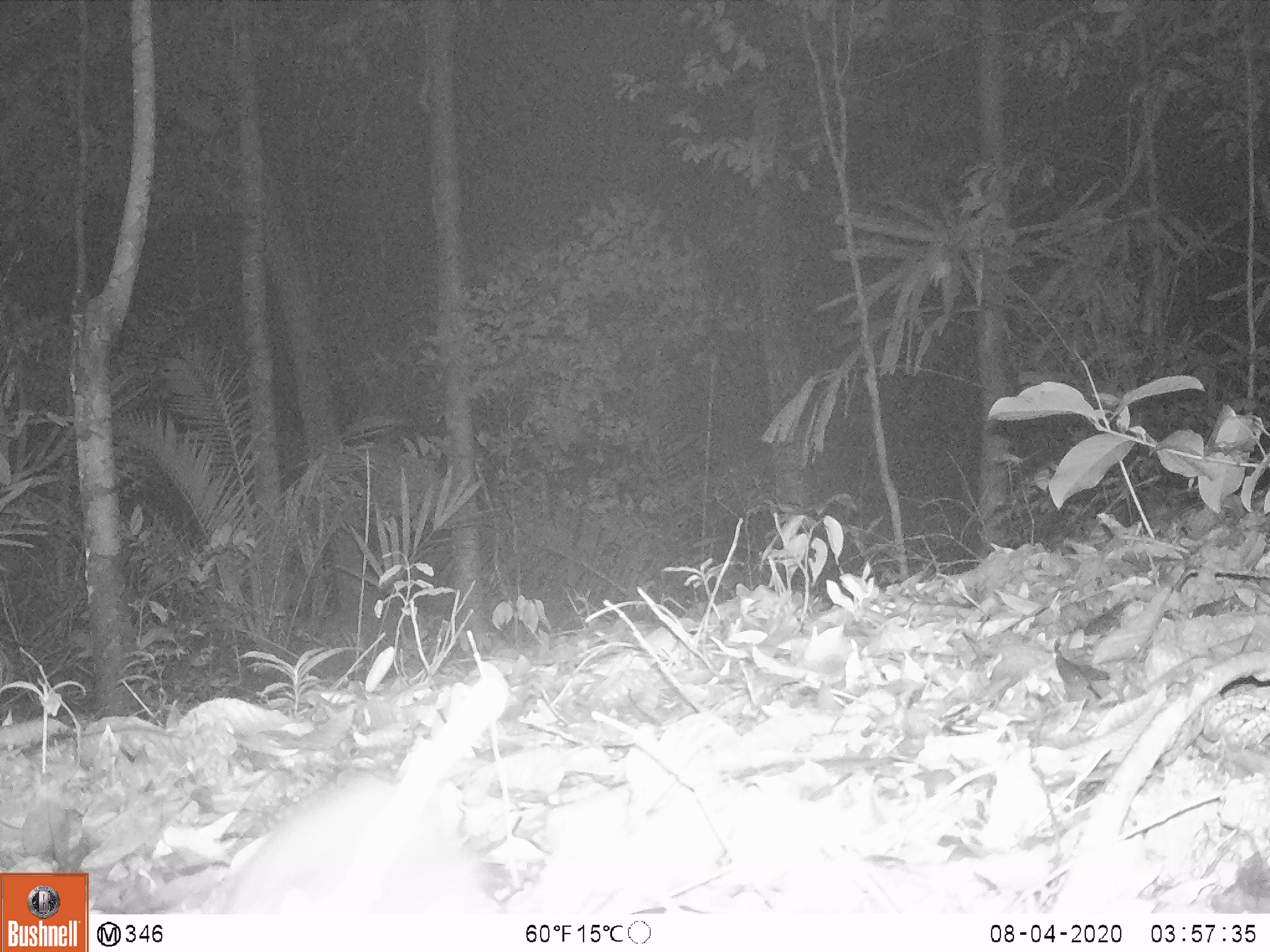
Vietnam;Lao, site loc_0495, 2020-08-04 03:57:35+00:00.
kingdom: Animalia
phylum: Chordata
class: Mammalia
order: Carnivora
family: Mustelidae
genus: Melogale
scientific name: Melogale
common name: ferret badger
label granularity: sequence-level